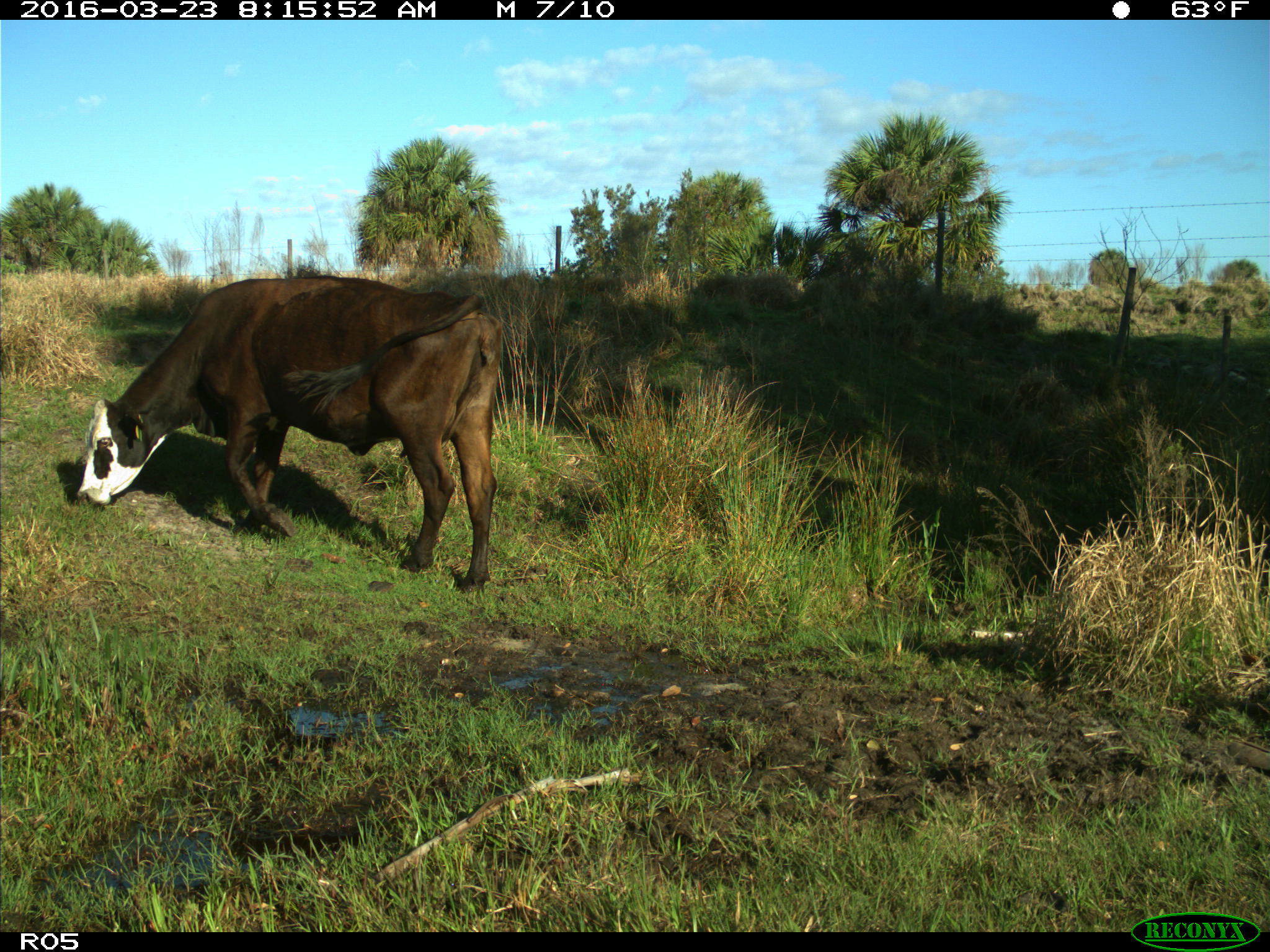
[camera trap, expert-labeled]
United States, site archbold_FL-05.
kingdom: Animalia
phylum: Chordata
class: Mammalia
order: Artiodactyla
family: Bovidae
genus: Bos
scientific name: Bos taurus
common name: domestic cow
Bos taurus (domestic cow).